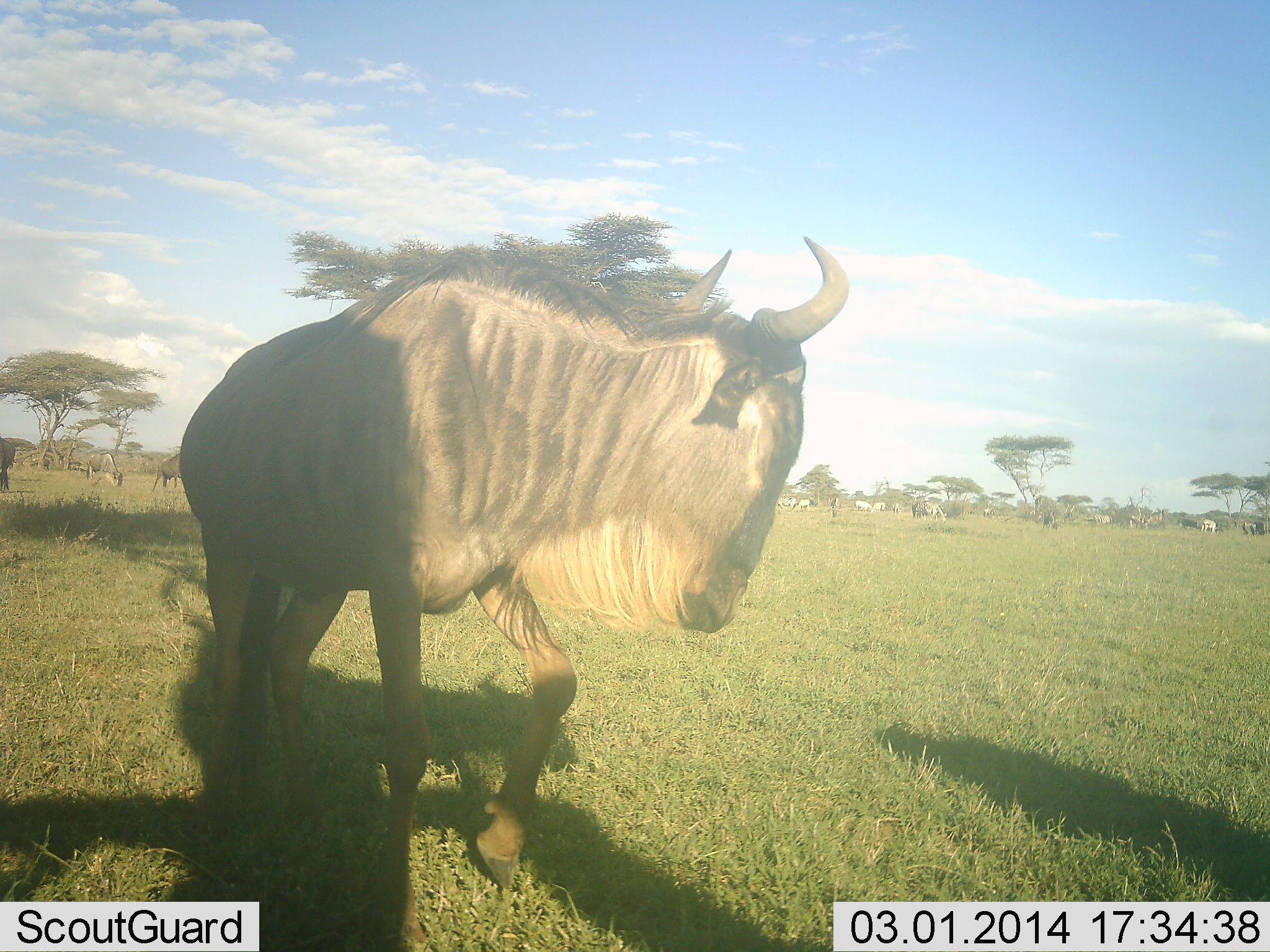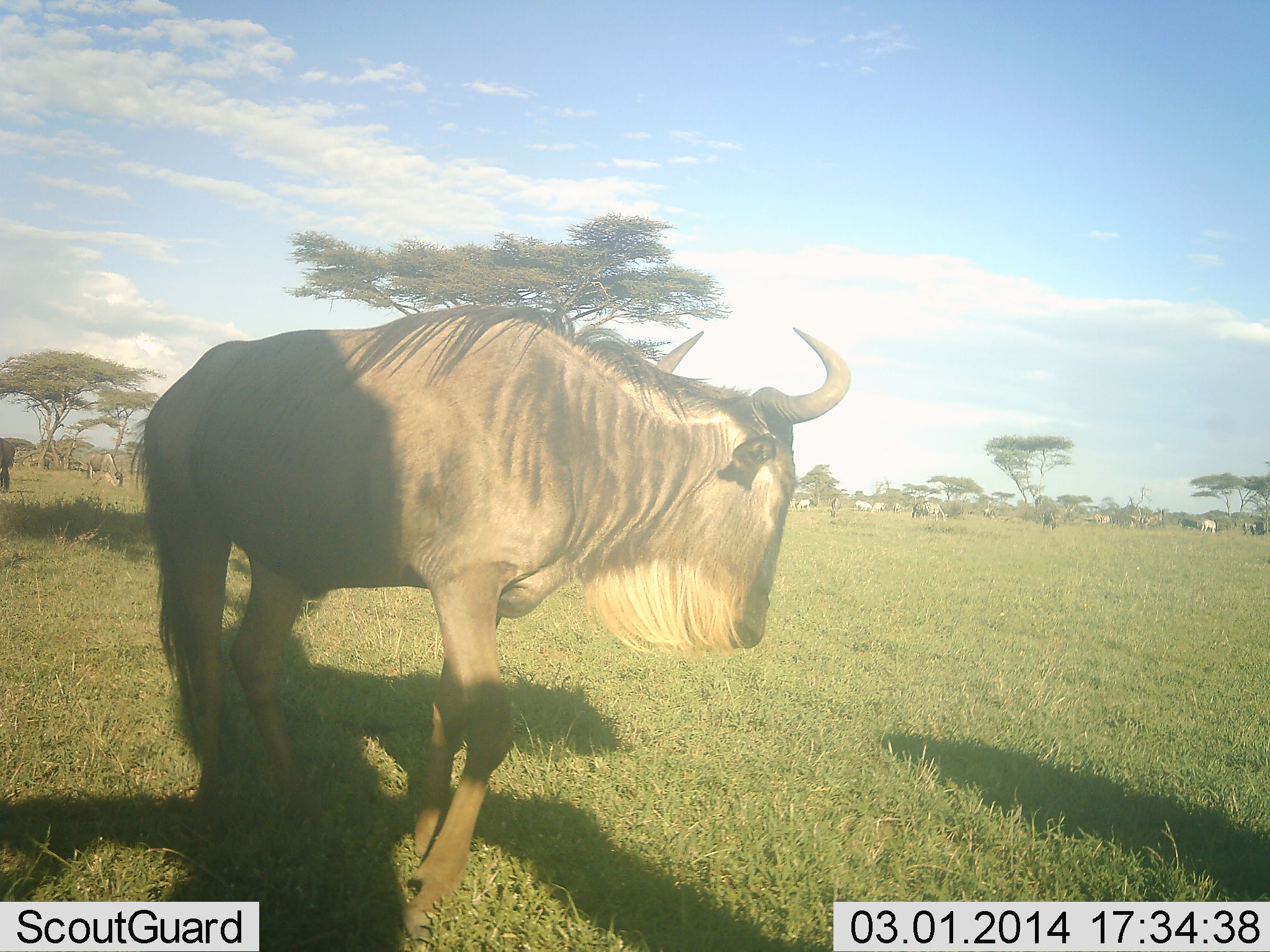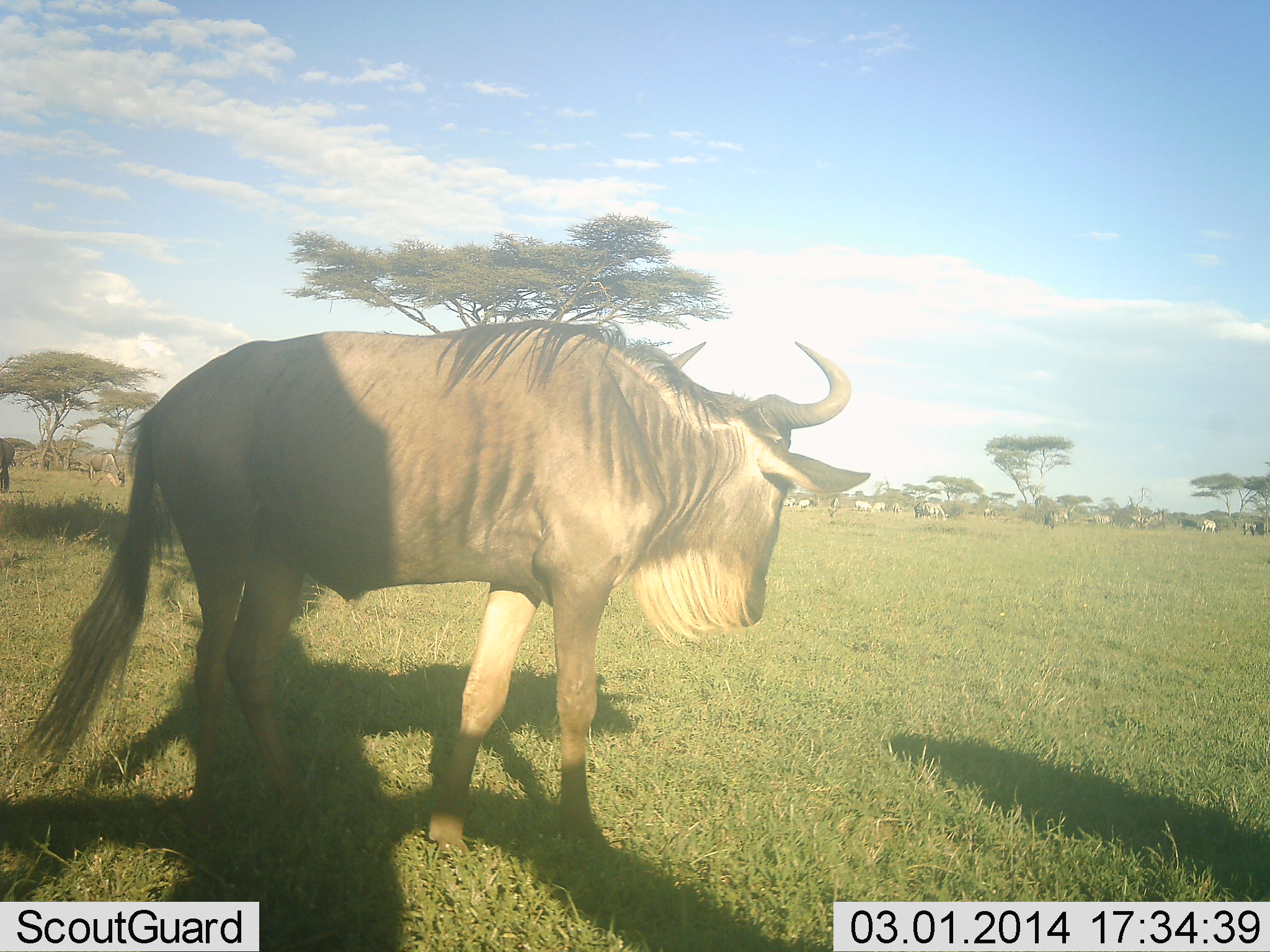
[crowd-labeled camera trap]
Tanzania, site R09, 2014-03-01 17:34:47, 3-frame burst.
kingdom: Animalia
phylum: Chordata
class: Mammalia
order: Artiodactyla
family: Bovidae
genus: Connochaetes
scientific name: Connochaetes taurinus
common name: blue wildebeest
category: wildebeest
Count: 11-50.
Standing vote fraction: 70%.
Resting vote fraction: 10%.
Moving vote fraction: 50%.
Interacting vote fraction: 0%.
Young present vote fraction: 0%.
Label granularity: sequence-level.